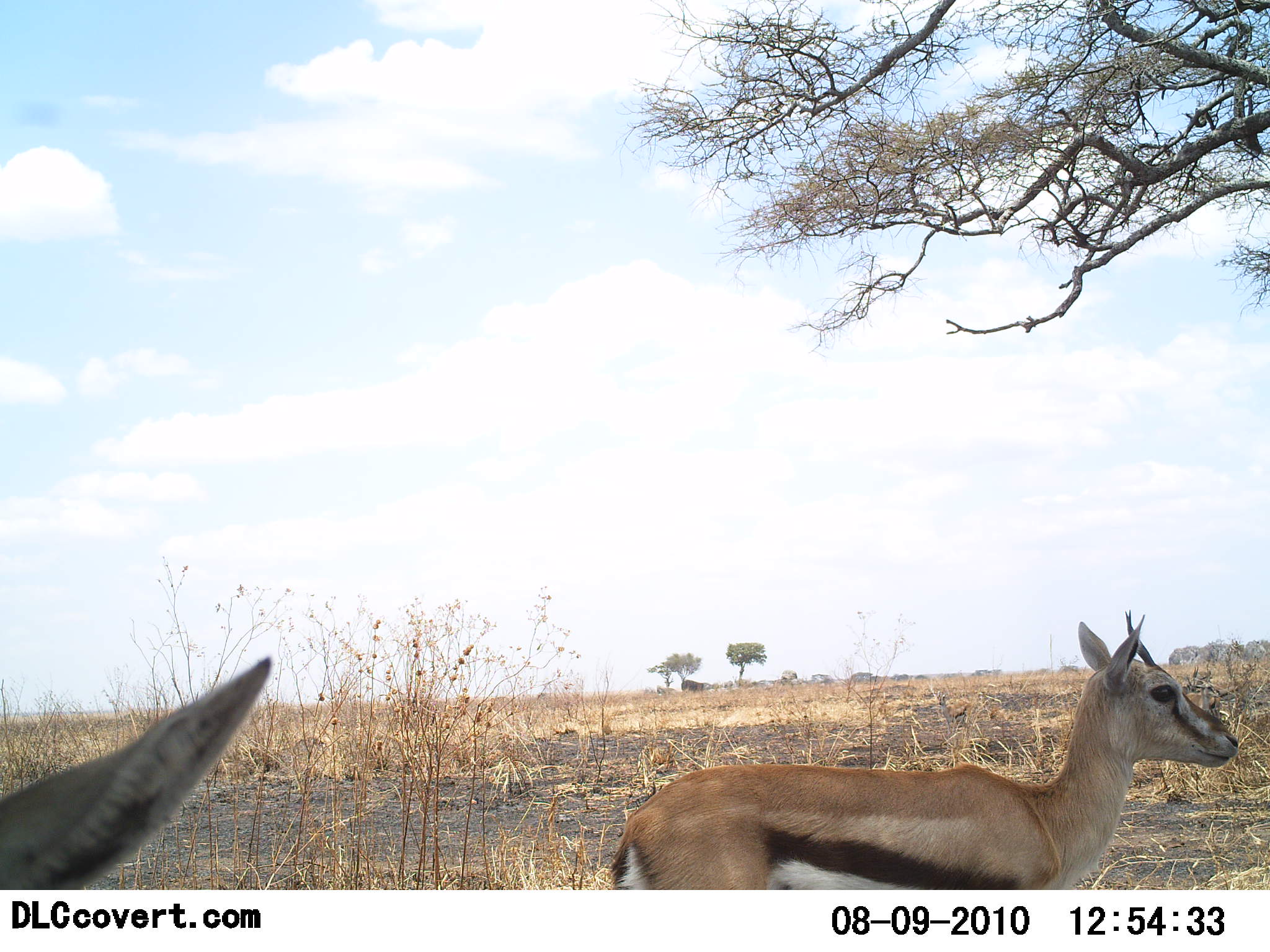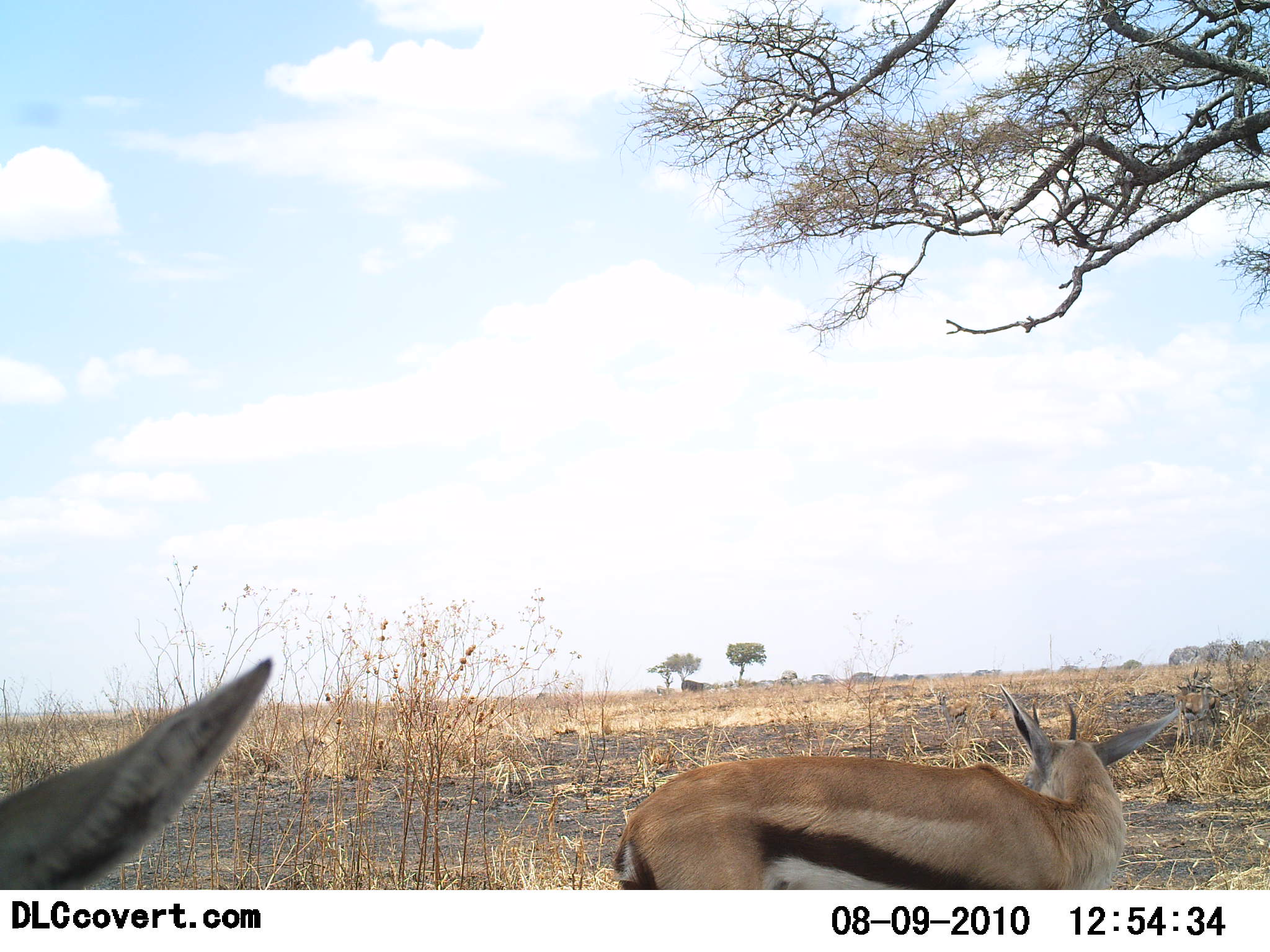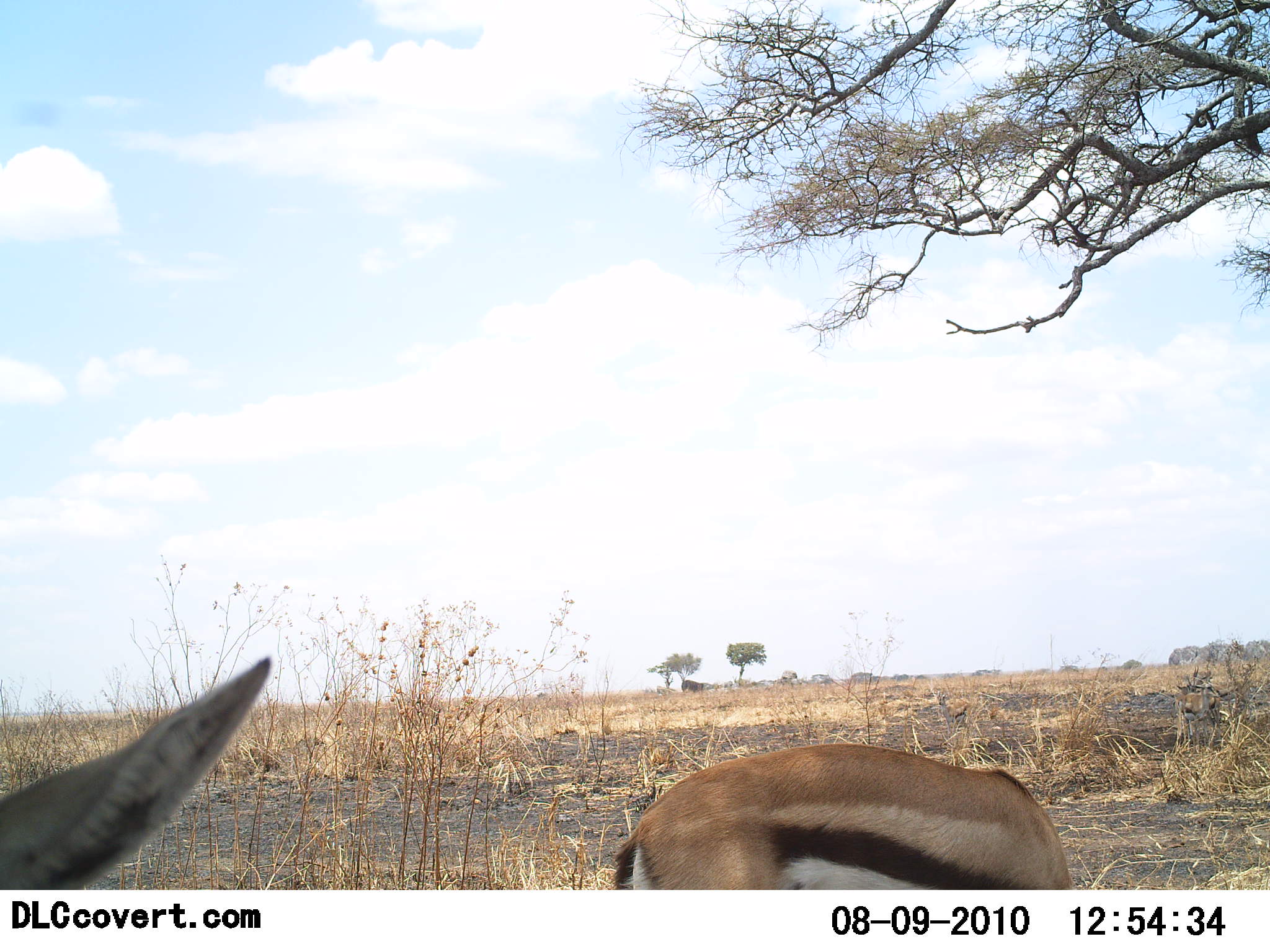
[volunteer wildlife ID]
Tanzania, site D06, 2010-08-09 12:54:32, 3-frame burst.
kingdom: Animalia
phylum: Chordata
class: Mammalia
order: Artiodactyla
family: Bovidae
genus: Eudorcas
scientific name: Eudorcas thomsonii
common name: thomson's gazelle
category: gazellethomsons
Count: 2.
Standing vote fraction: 86%.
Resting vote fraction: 14%.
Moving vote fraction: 7%.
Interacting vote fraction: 7%.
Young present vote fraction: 0%.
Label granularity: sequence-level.